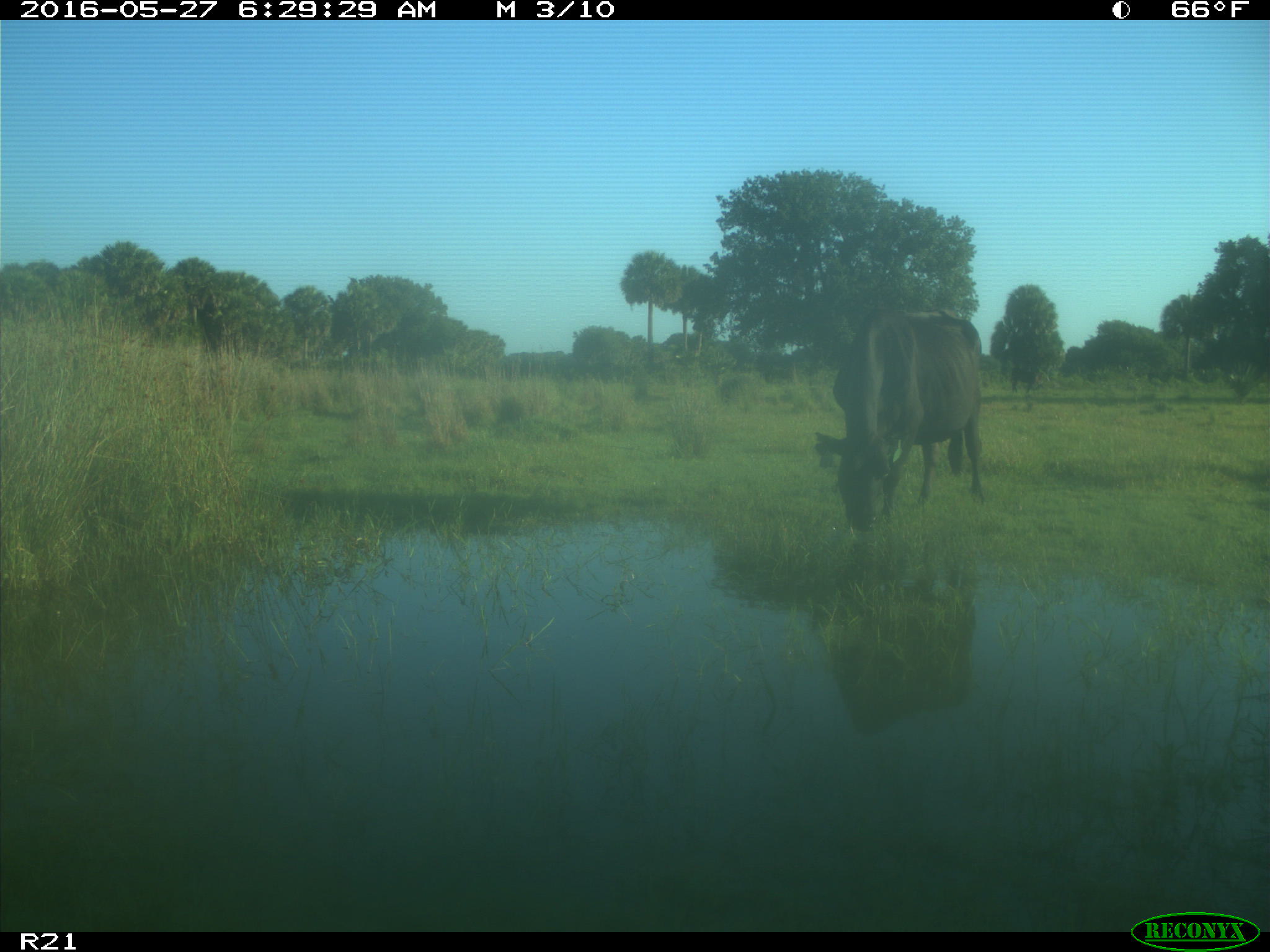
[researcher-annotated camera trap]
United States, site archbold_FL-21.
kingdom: Animalia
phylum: Chordata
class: Mammalia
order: Artiodactyla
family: Bovidae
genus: Bos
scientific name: Bos taurus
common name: domestic cow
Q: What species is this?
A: Bos taurus (domestic cow).